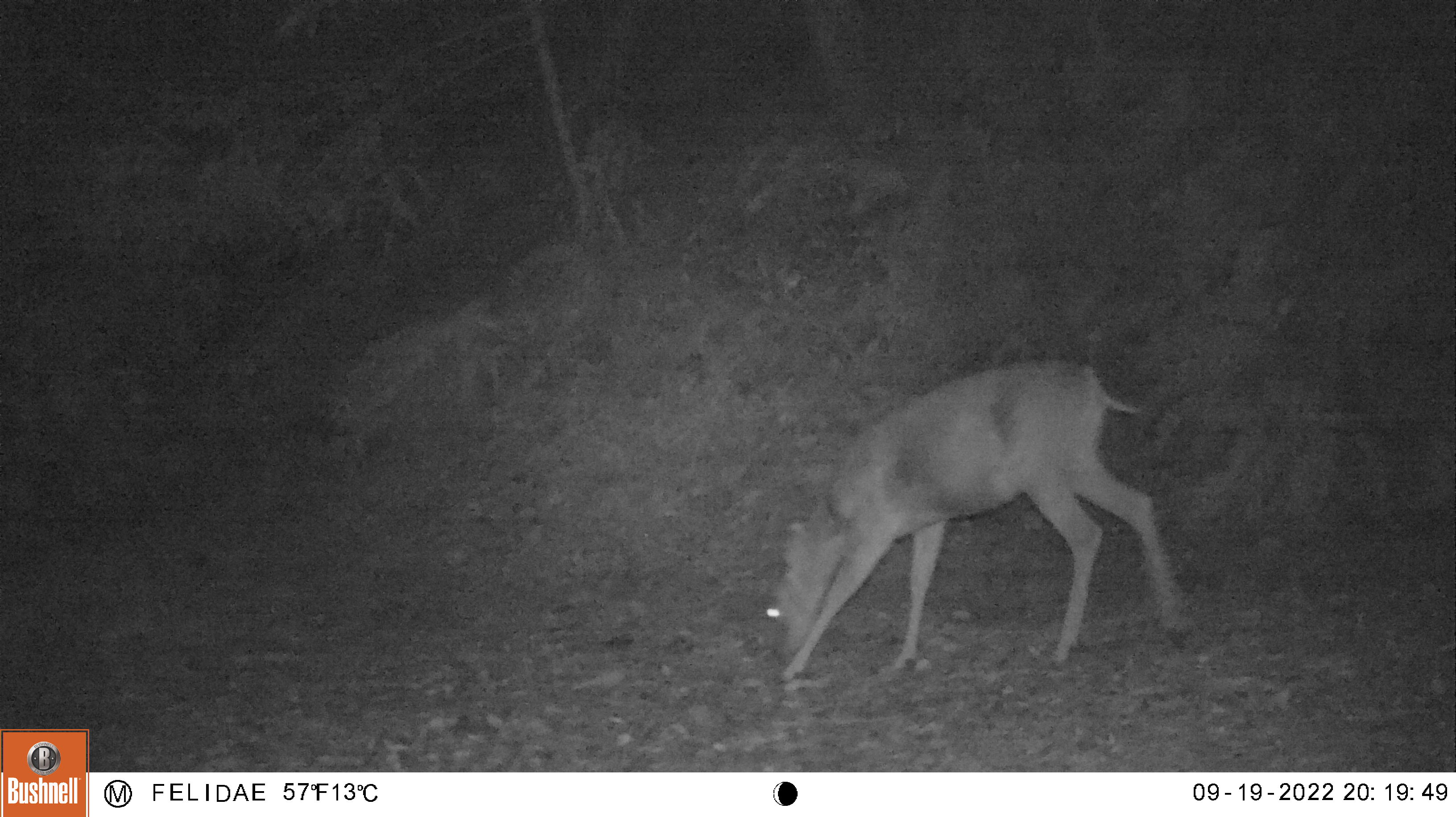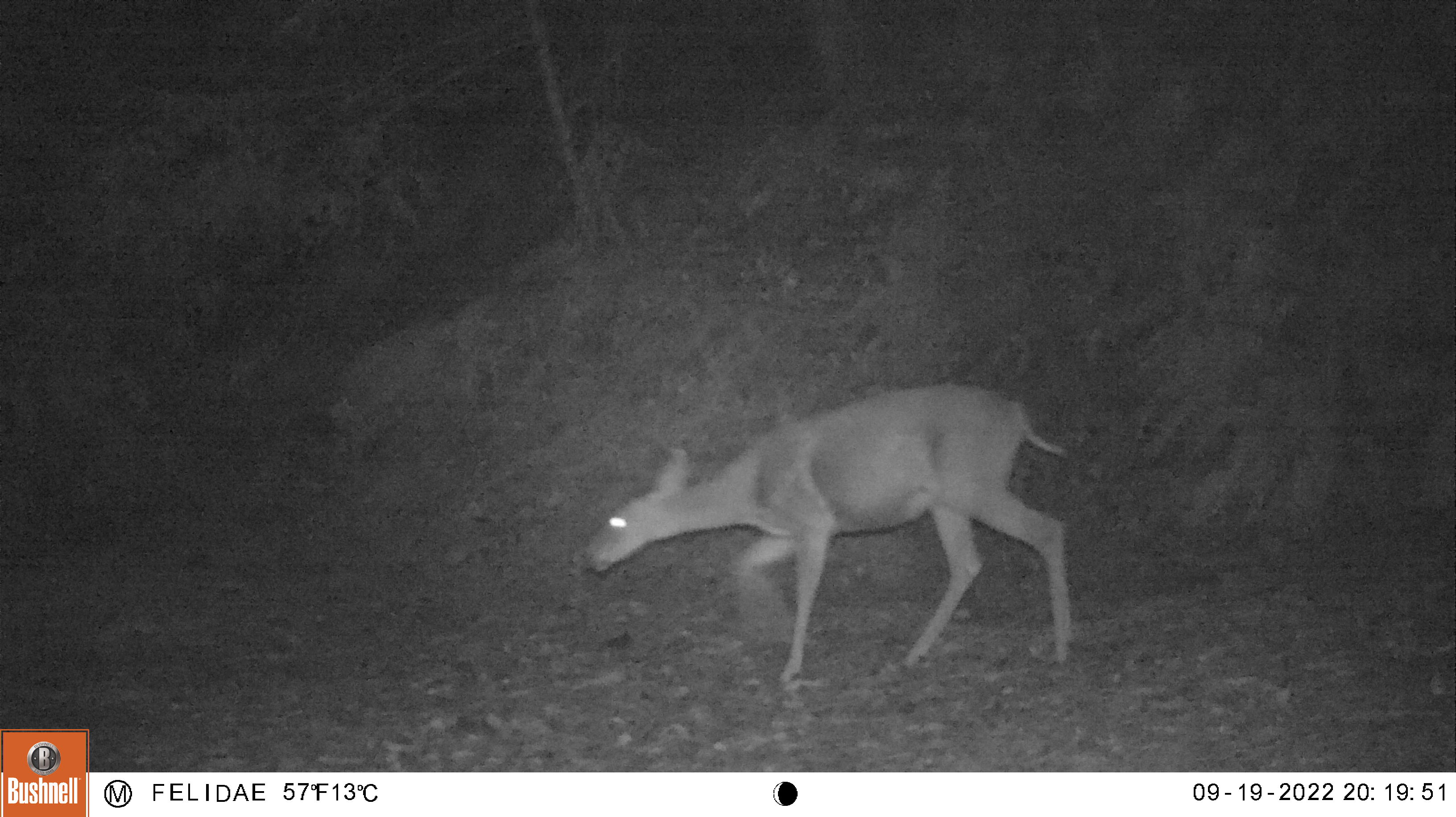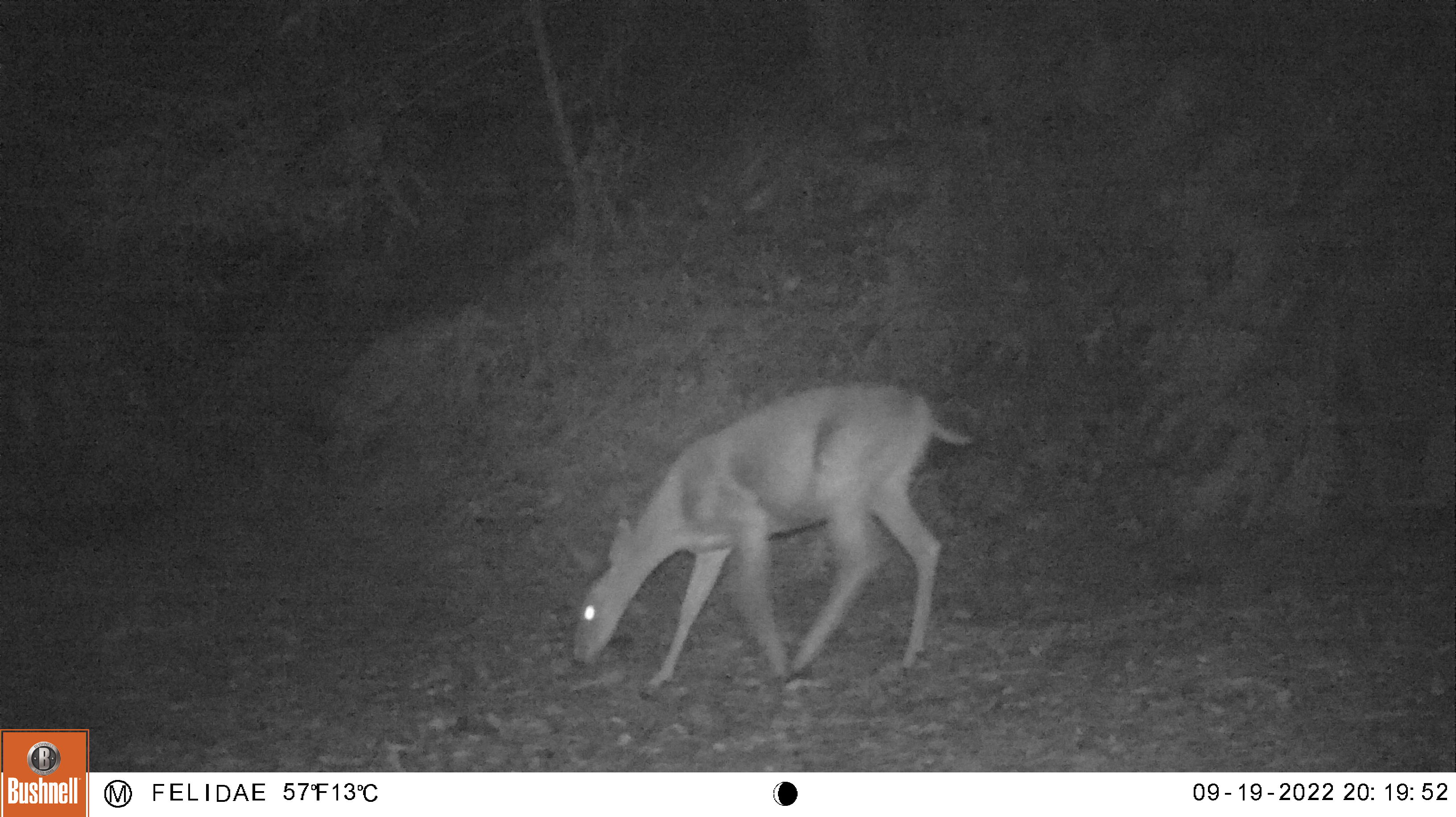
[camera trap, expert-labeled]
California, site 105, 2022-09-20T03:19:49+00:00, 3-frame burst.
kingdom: Animalia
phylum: Chordata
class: Mammalia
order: Artiodactyla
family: Cervidae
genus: Odocoileus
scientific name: Odocoileus hemionus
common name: mule deer